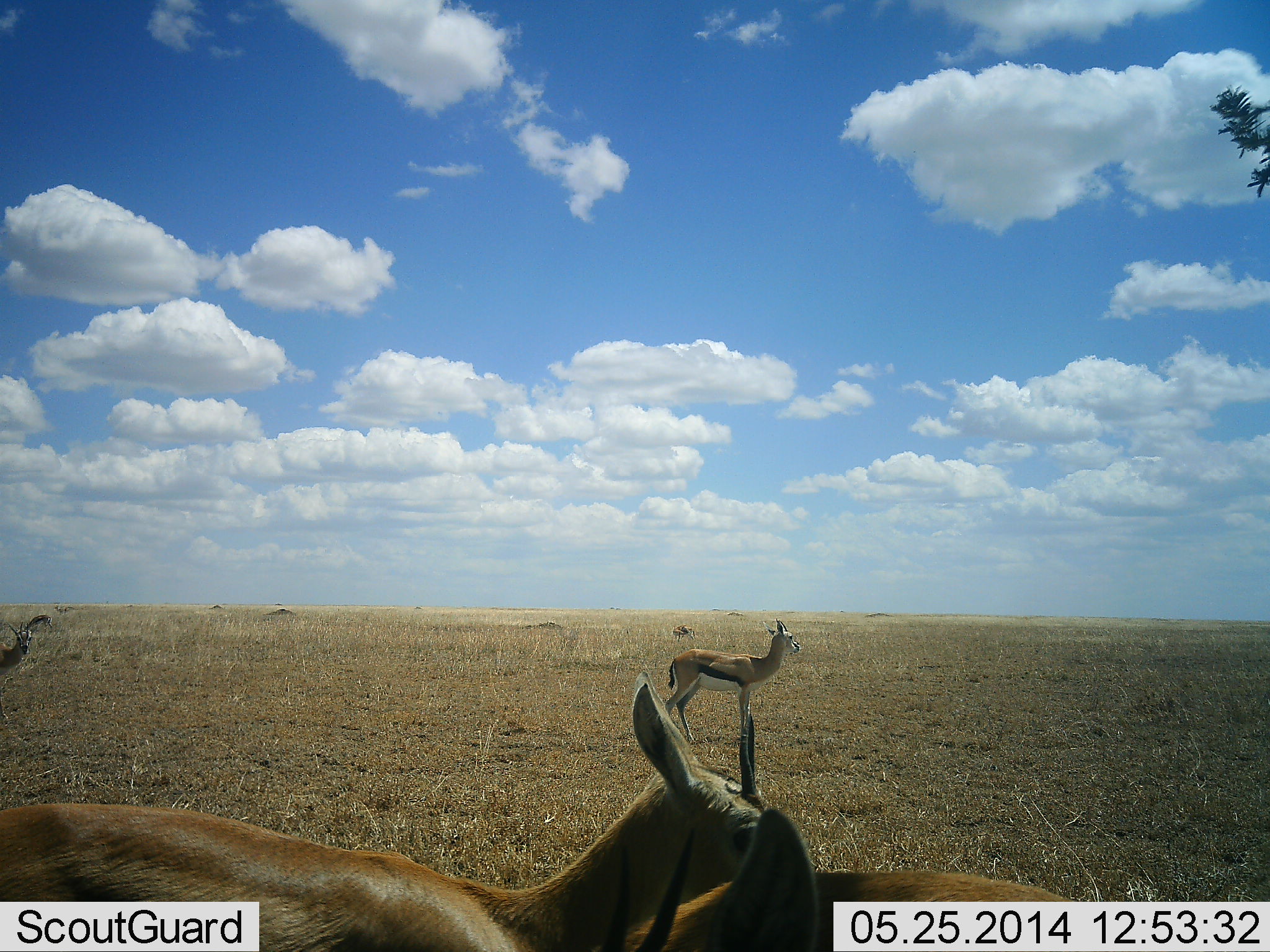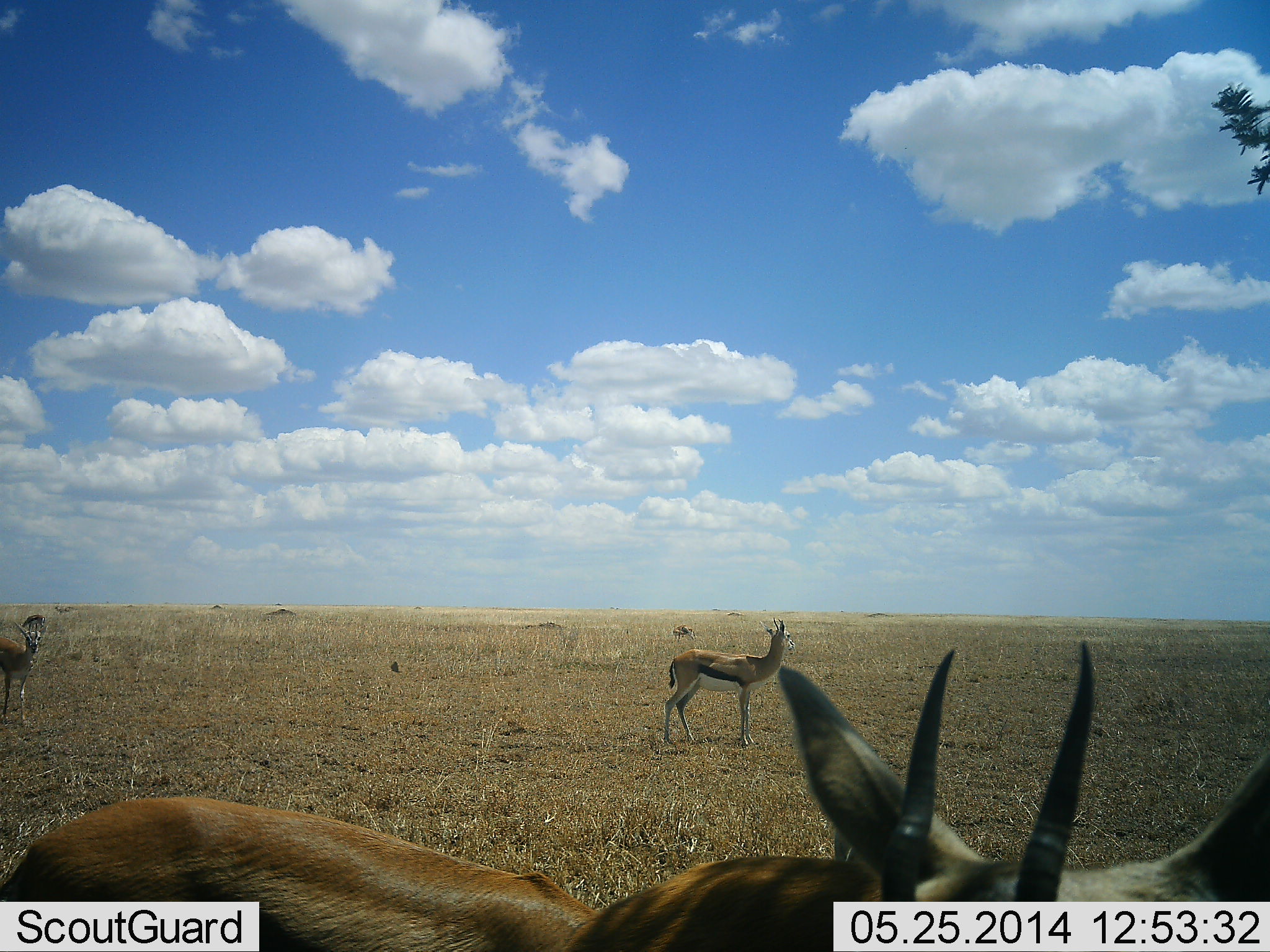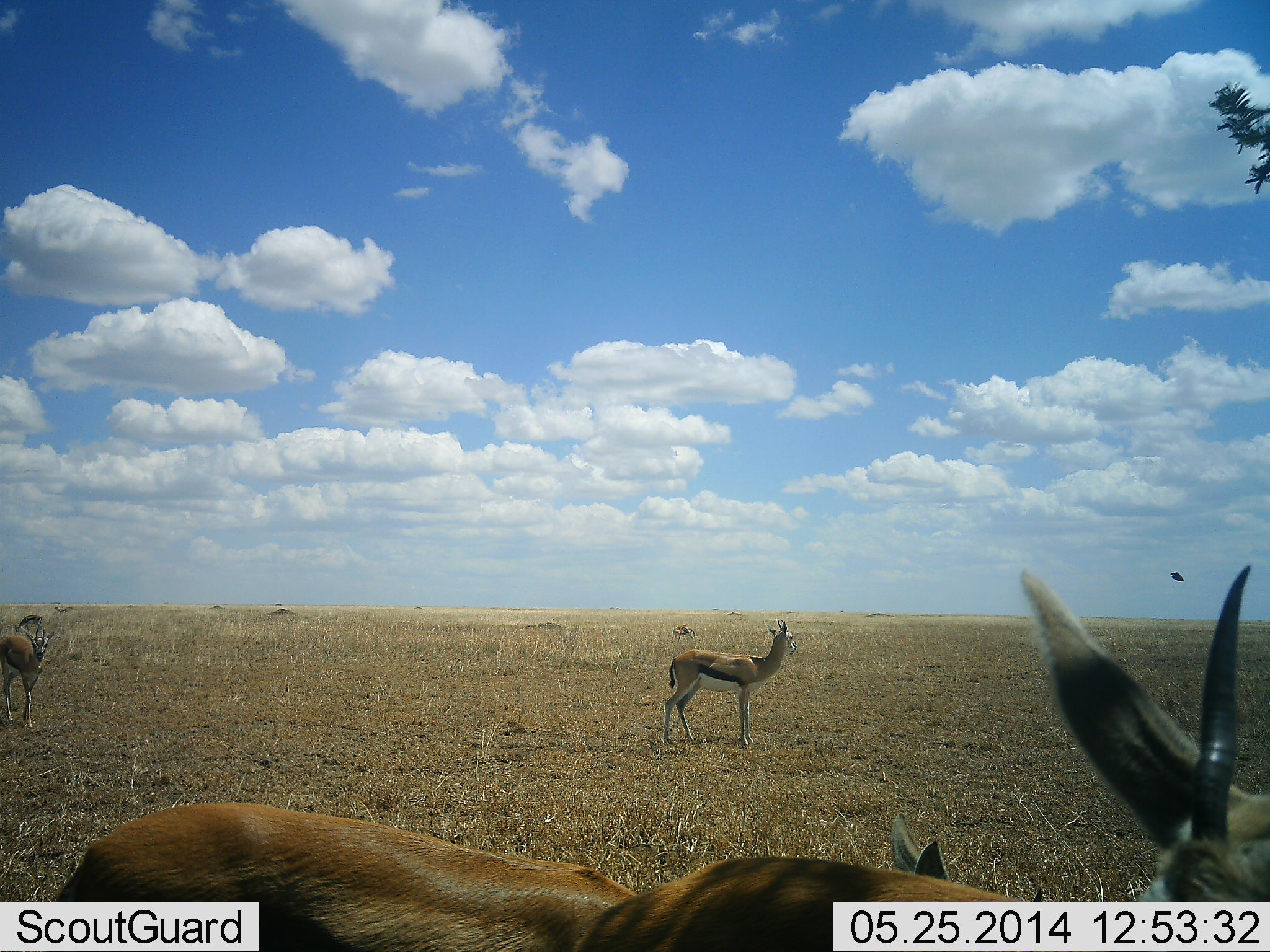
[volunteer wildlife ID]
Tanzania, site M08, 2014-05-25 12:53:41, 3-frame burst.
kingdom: Animalia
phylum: Chordata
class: Mammalia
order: Artiodactyla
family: Bovidae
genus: Eudorcas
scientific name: Eudorcas thomsonii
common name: thomson's gazelle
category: gazellethomsons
Gazellethomsons (thomson's gazelle) (Eudorcas thomsonii), count 4. Behavior (volunteer vote fractions): standing 90%, resting 0%, moving 50%, interacting 0%. Young present (vote fraction): 0%. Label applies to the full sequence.